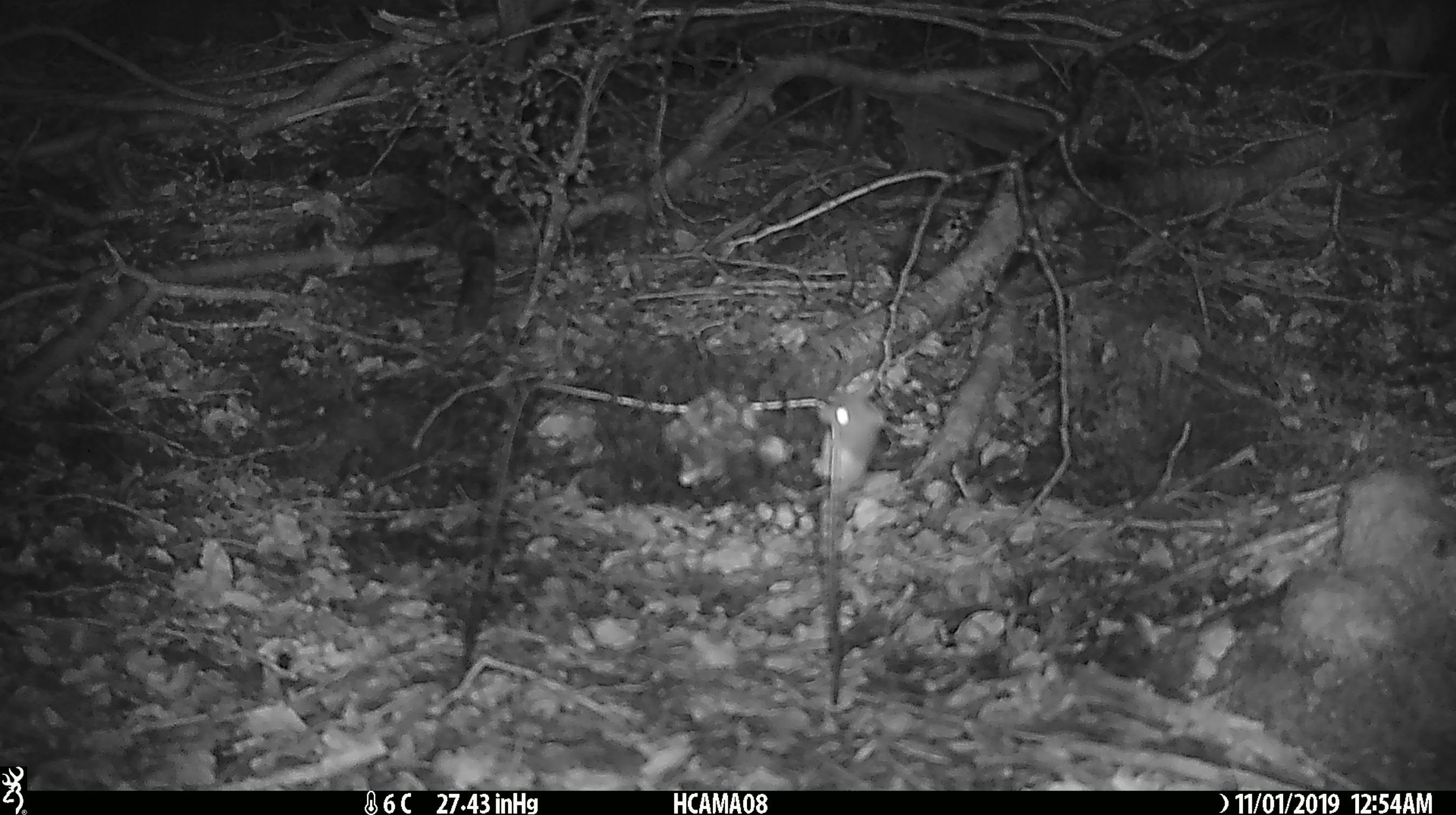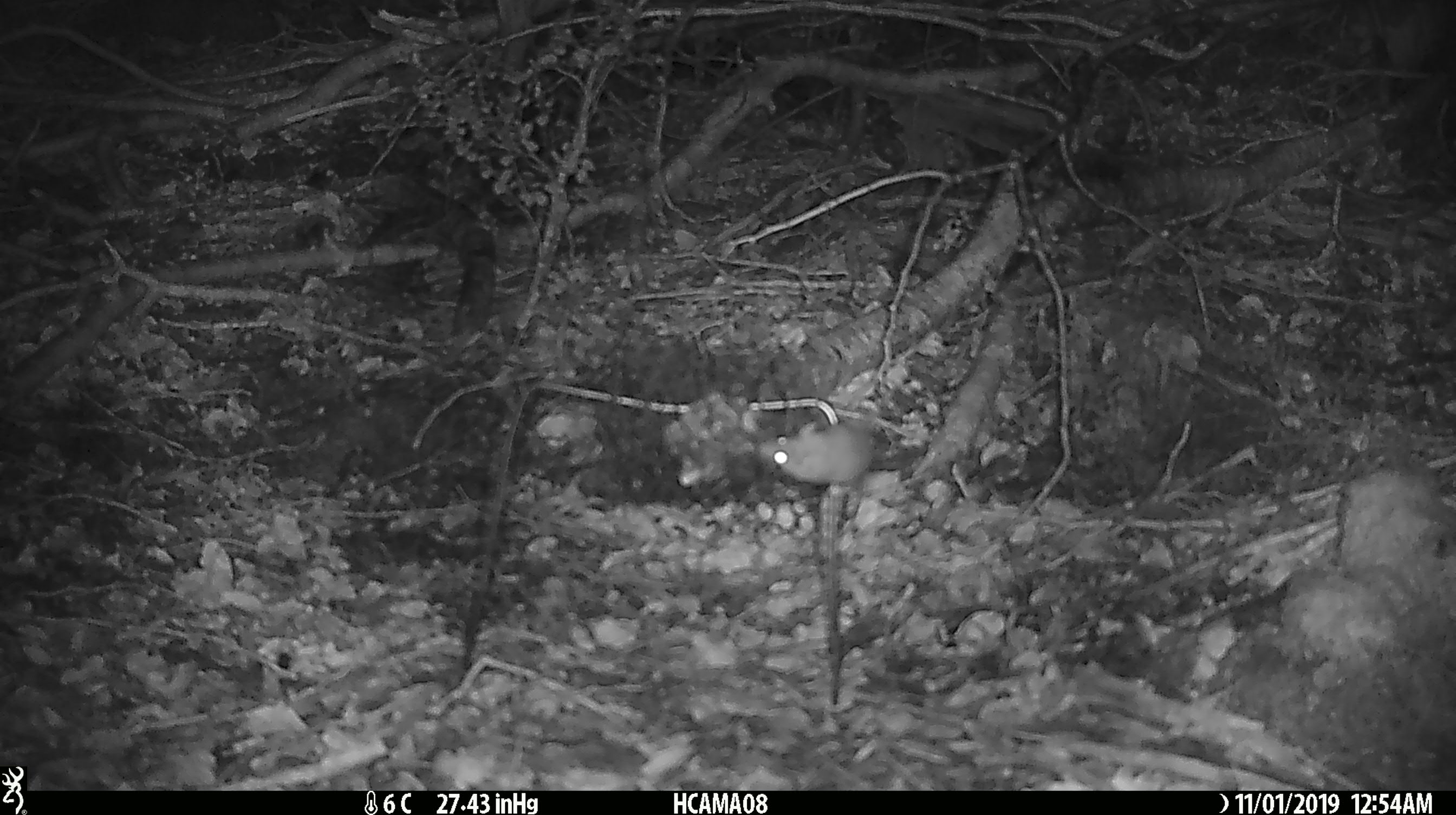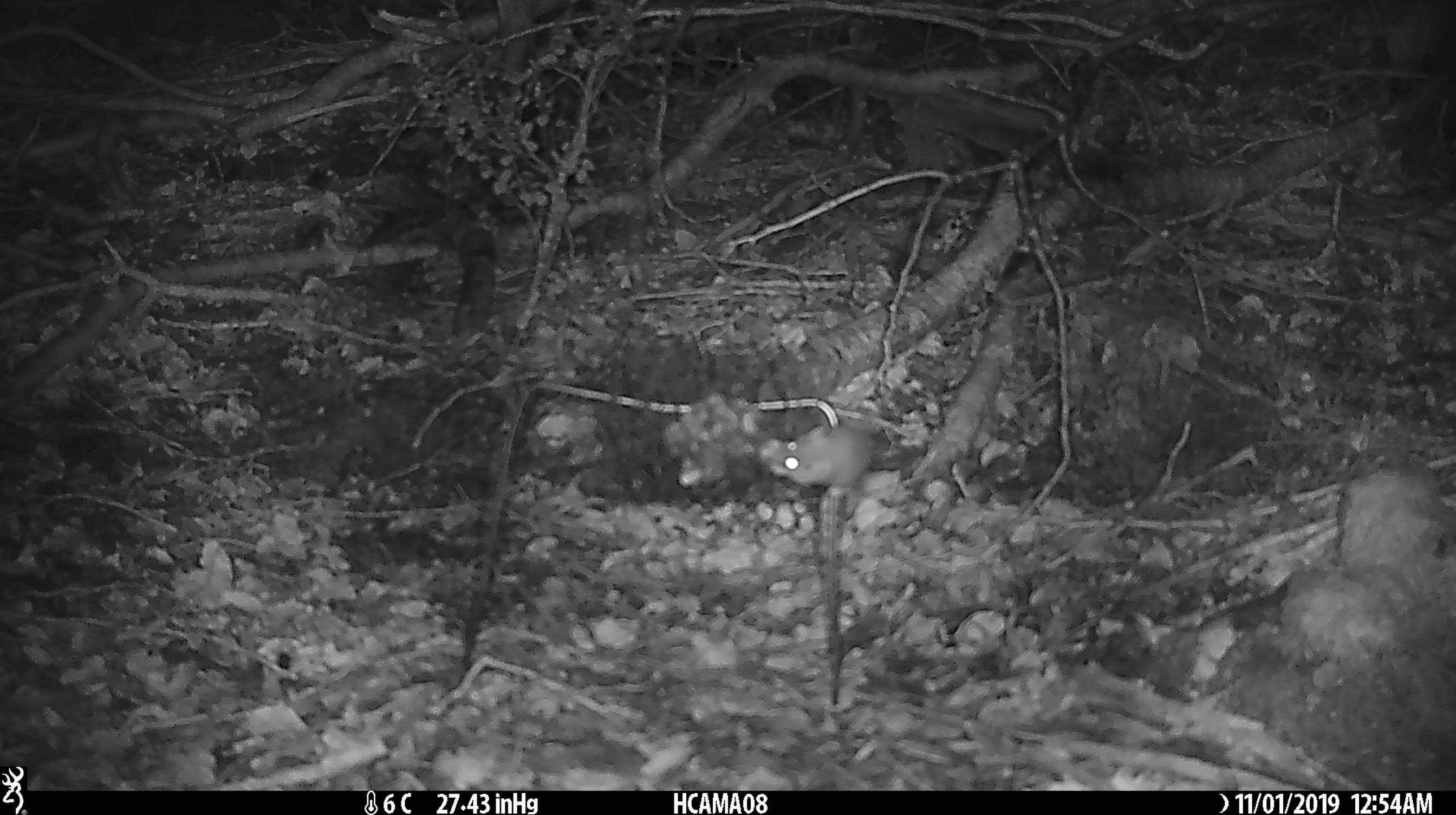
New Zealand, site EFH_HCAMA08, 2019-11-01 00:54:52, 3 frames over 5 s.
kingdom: Animalia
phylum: Chordata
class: Mammalia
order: Rodentia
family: Muridae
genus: Mus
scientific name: Mus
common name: mouse